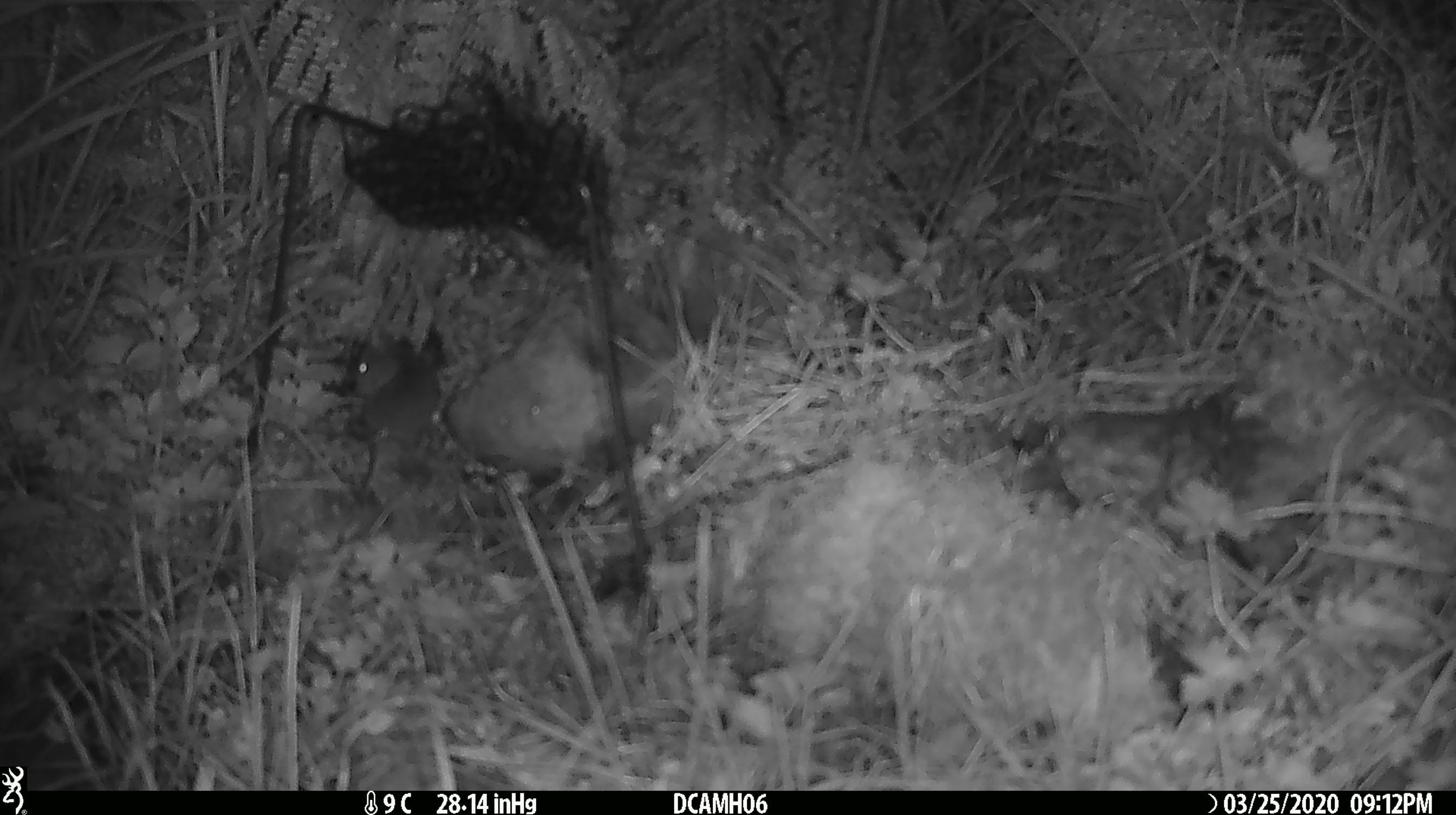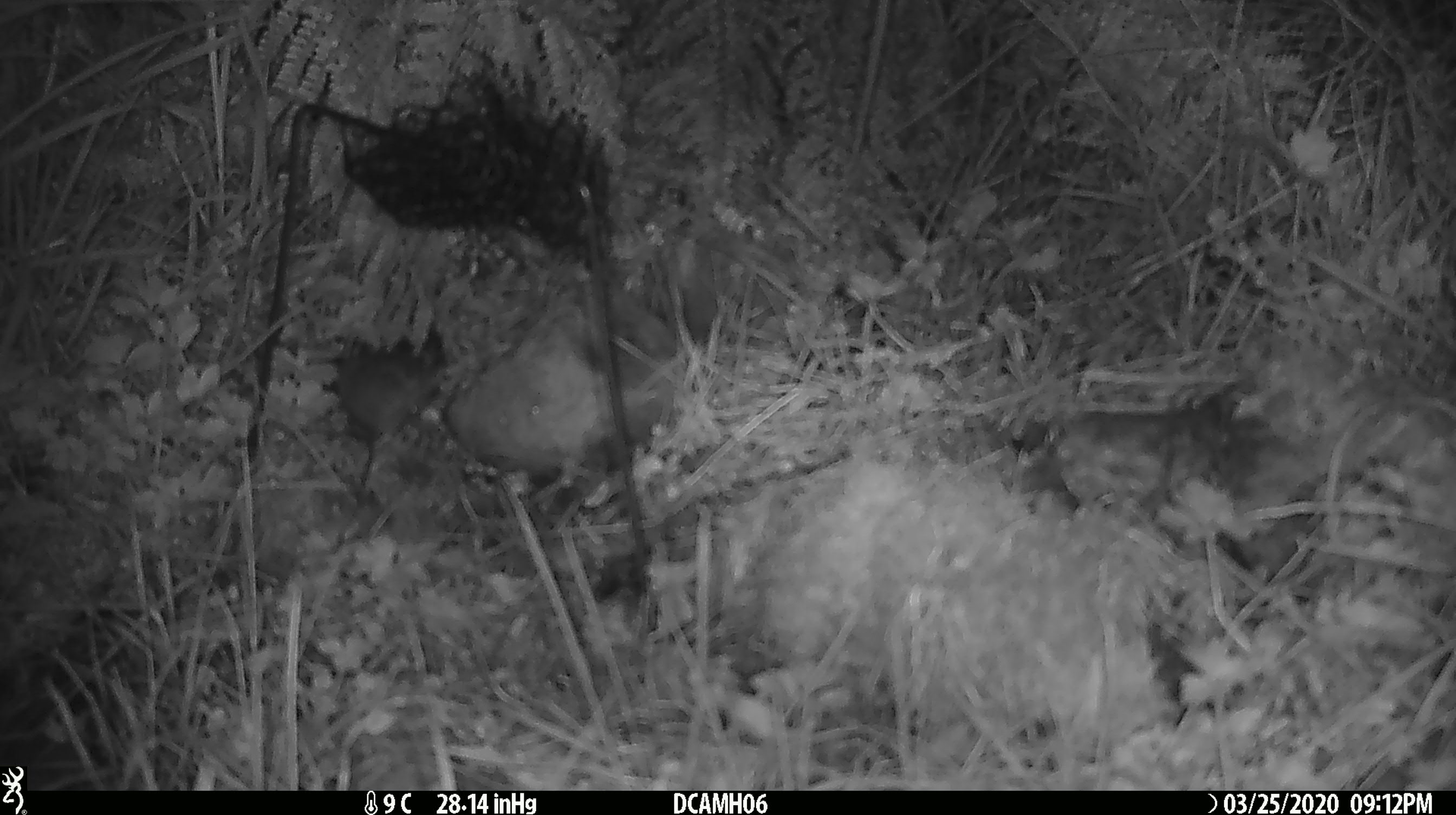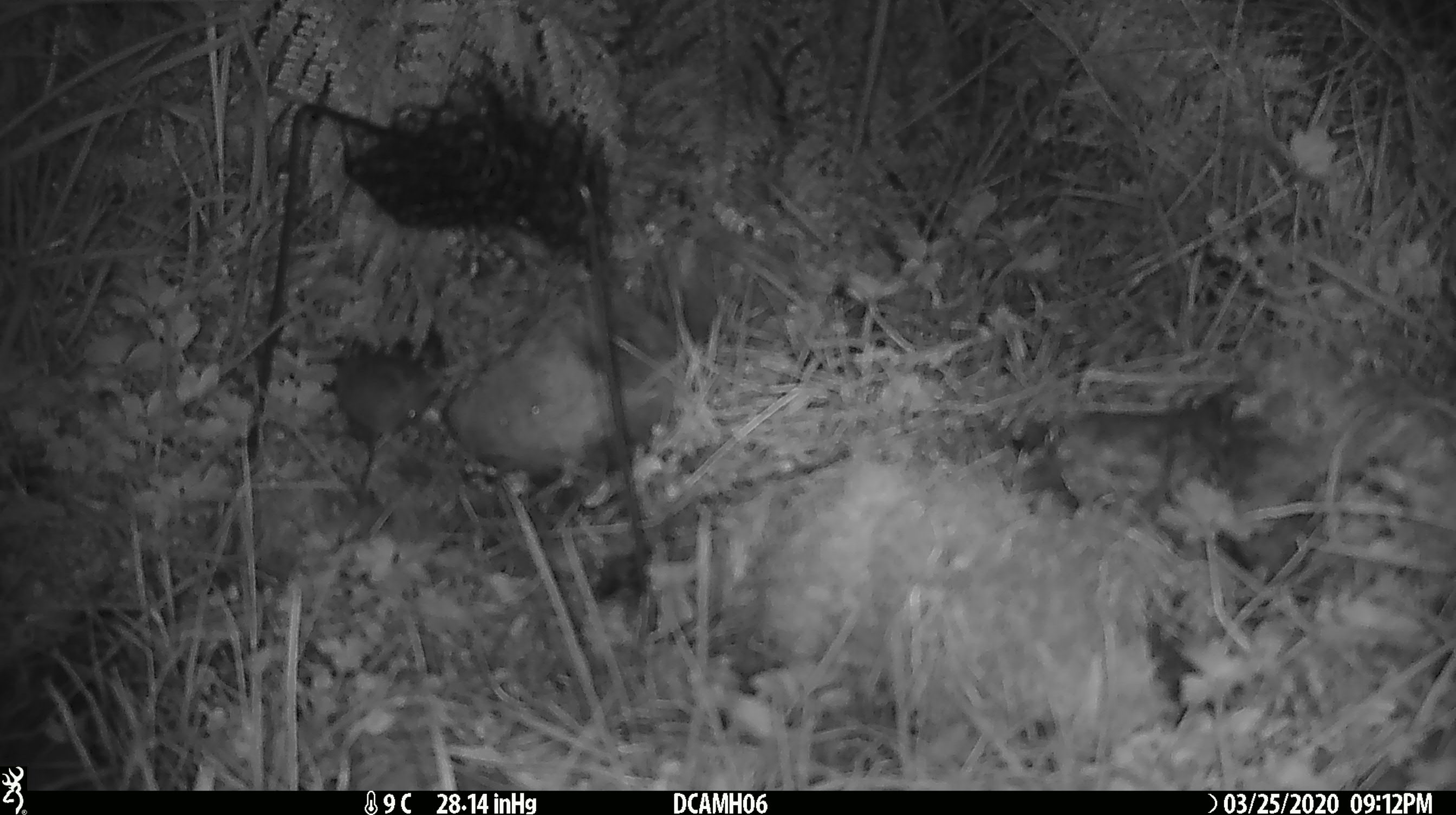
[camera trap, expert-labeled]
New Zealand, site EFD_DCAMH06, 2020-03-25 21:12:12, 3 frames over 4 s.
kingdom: Animalia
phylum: Chordata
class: Mammalia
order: Rodentia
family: Muridae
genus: Mus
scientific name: Mus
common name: mouse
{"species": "mouse (Mus)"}